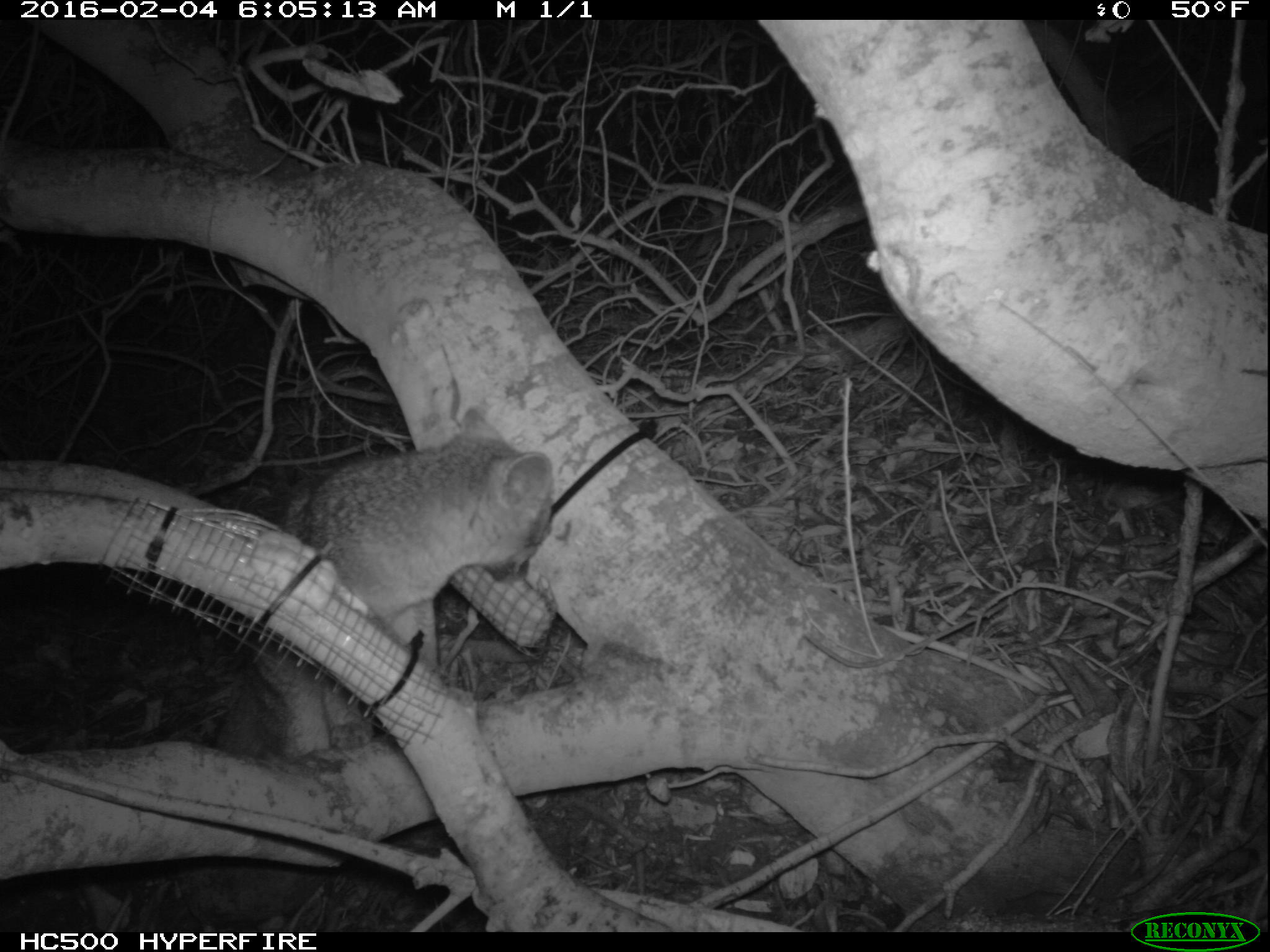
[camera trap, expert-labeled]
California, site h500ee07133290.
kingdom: Animalia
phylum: Chordata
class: Mammalia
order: Carnivora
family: Canidae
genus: Urocyon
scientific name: Urocyon littoralis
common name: island fox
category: fox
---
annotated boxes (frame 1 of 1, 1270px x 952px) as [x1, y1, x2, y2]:
fox: [218, 408, 552, 757]